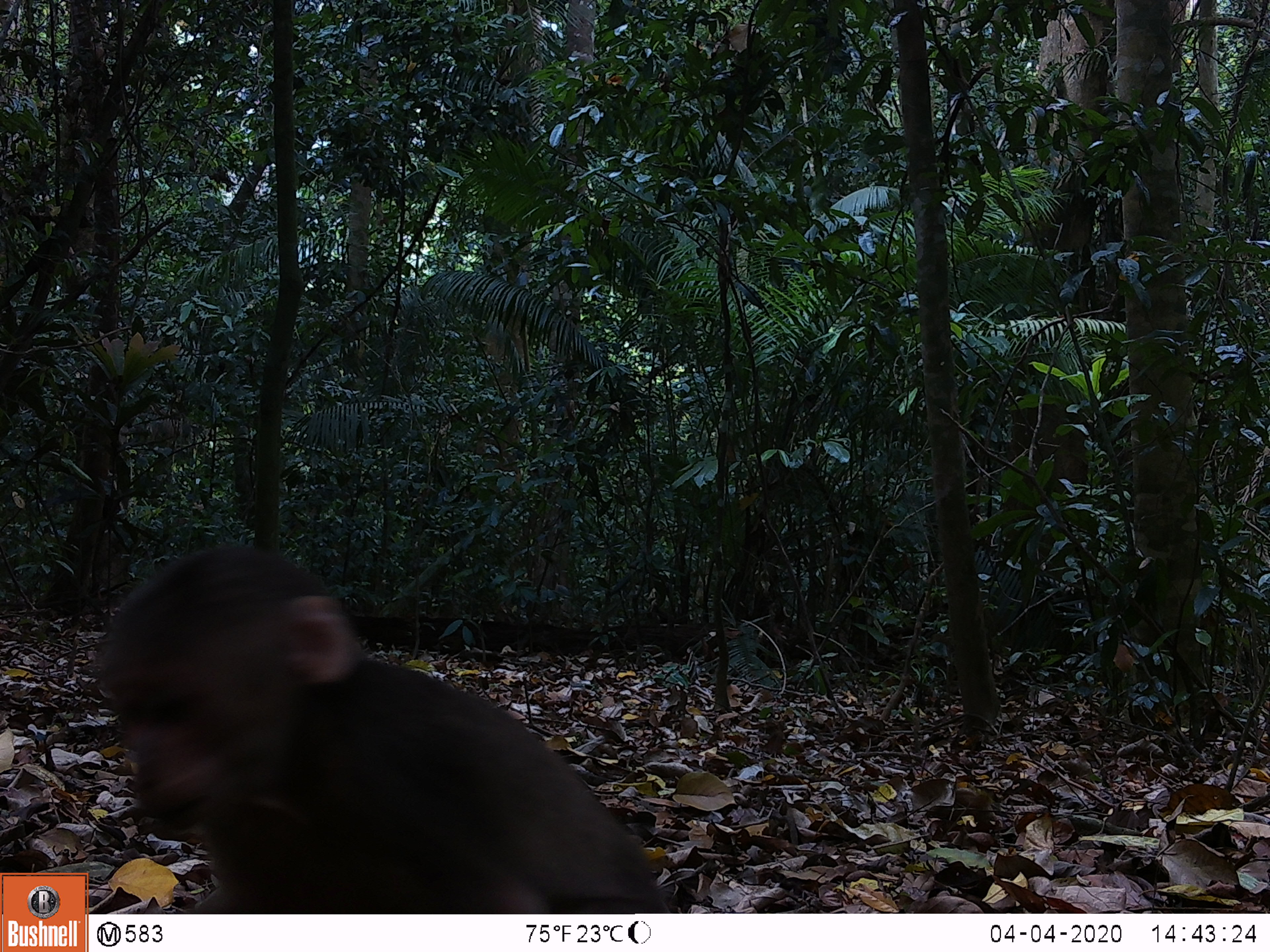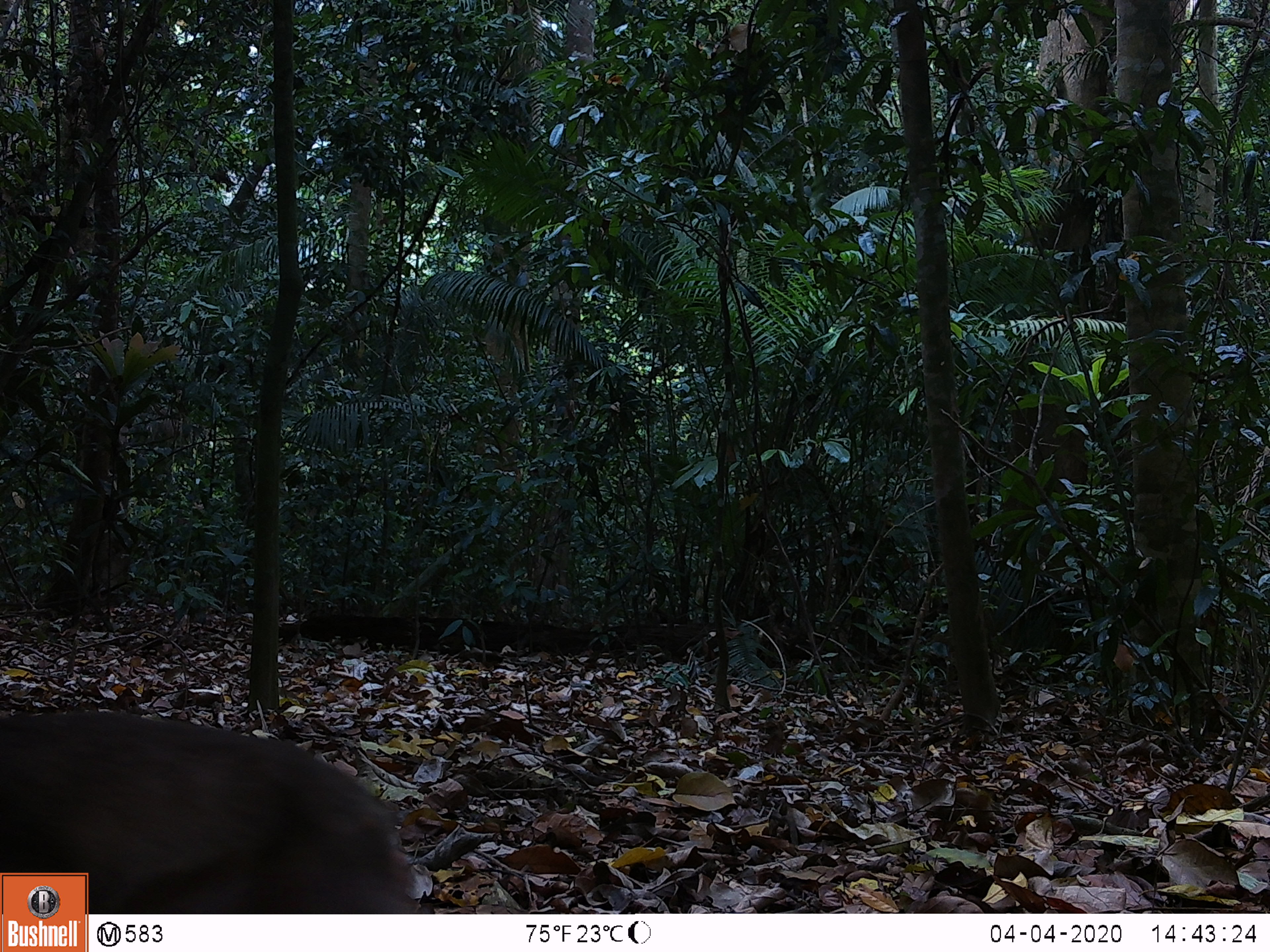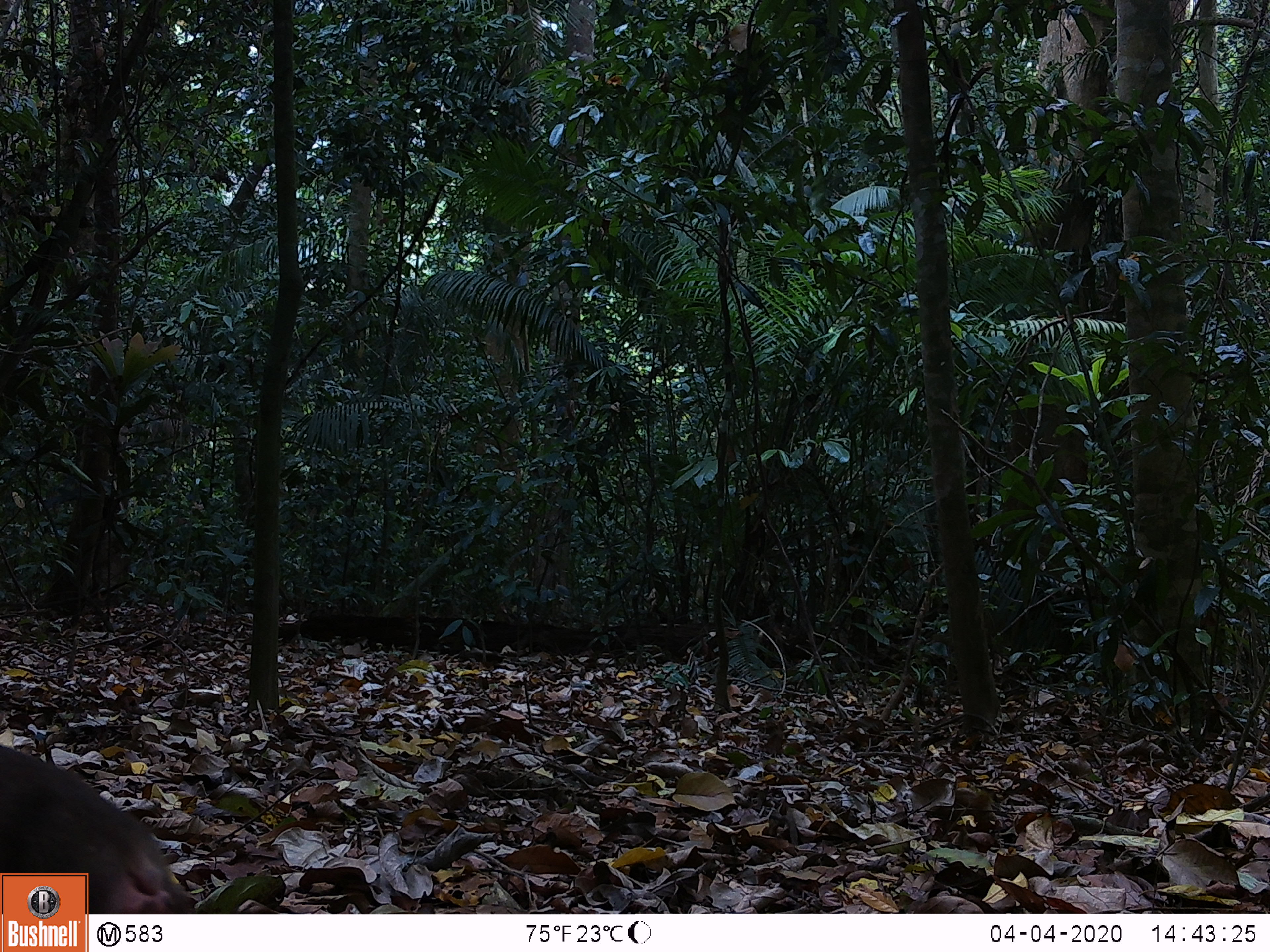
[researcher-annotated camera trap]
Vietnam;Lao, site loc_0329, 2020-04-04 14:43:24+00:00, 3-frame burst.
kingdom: Animalia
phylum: Chordata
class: Mammalia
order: Primates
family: Cercopithecidae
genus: Macaca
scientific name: Macaca arctoides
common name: stump-tailed macaque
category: stump tailed macaque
Stump tailed macaque (stump-tailed macaque) (Macaca arctoides). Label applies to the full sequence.